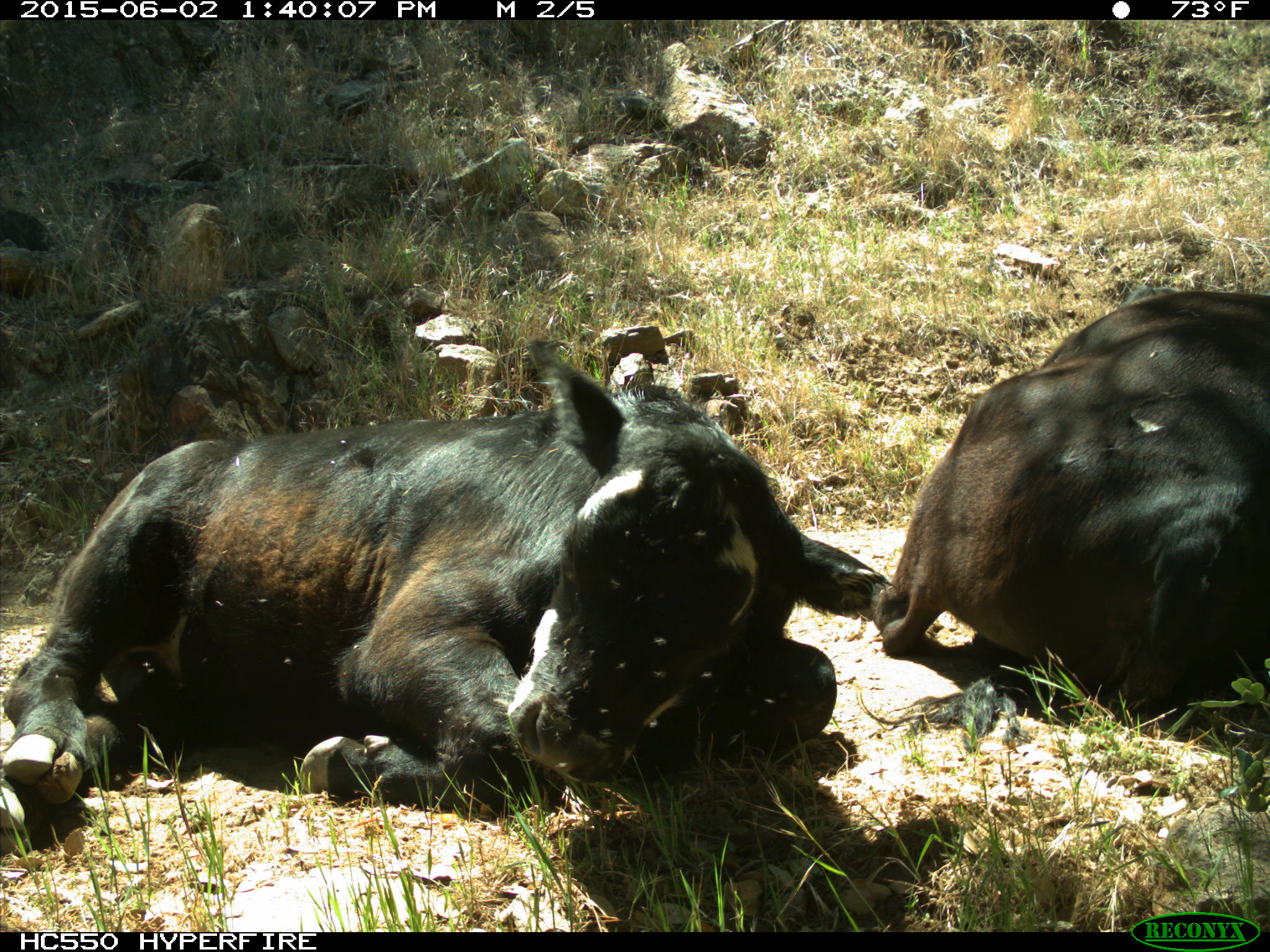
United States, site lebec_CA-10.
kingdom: Animalia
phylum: Chordata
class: Mammalia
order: Artiodactyla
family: Bovidae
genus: Bos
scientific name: Bos taurus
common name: domestic cow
Bos taurus (domestic cow).